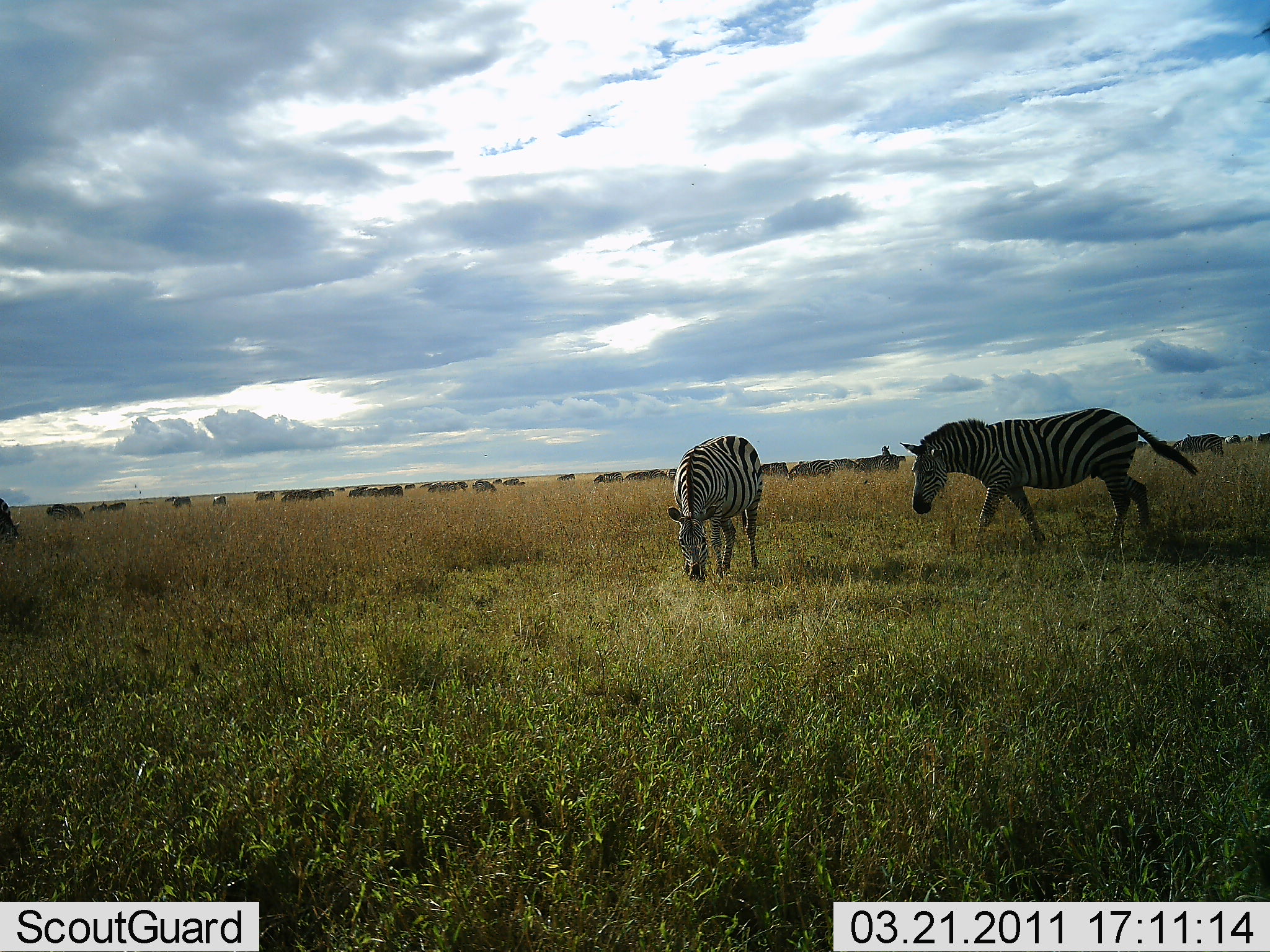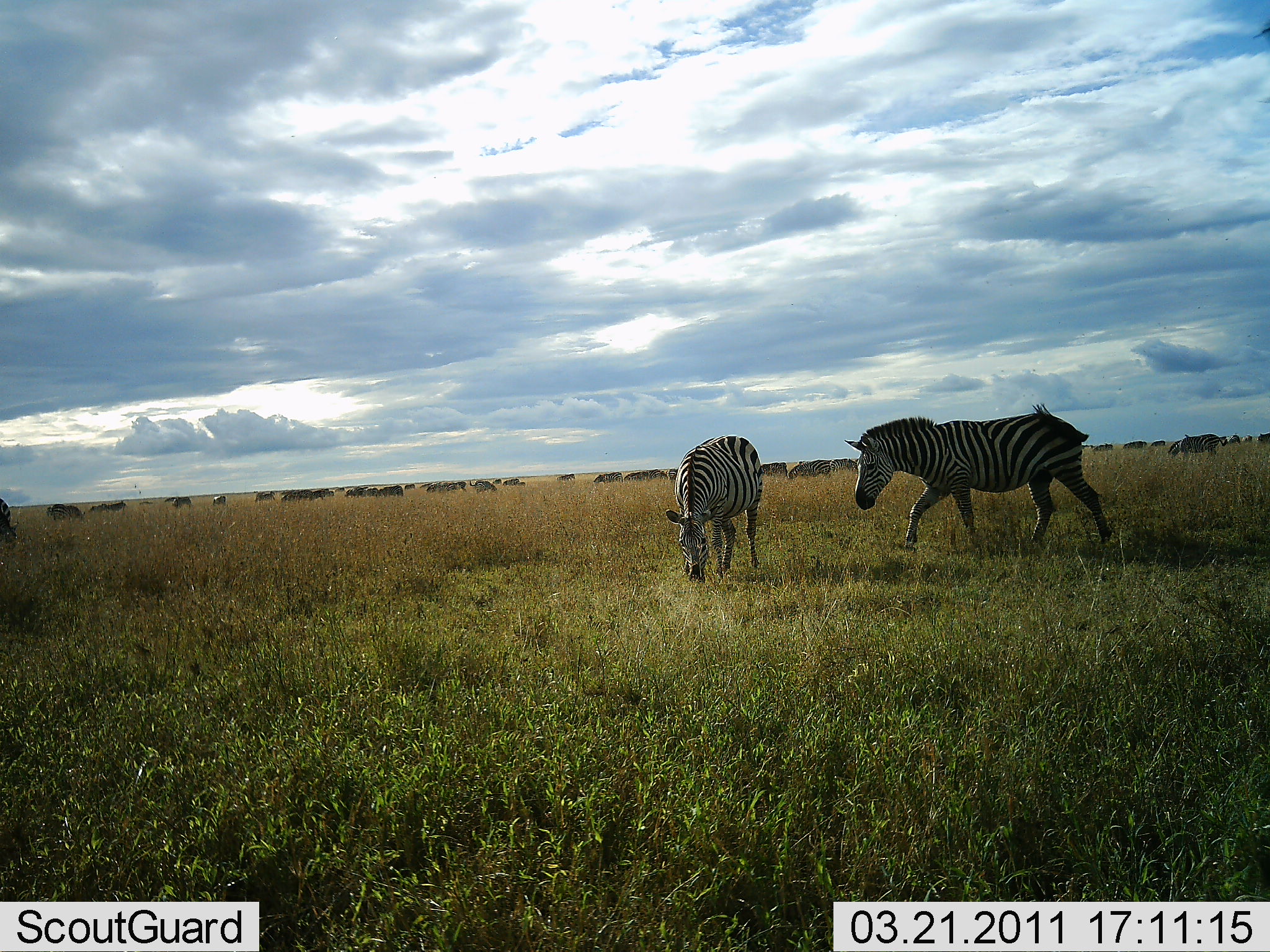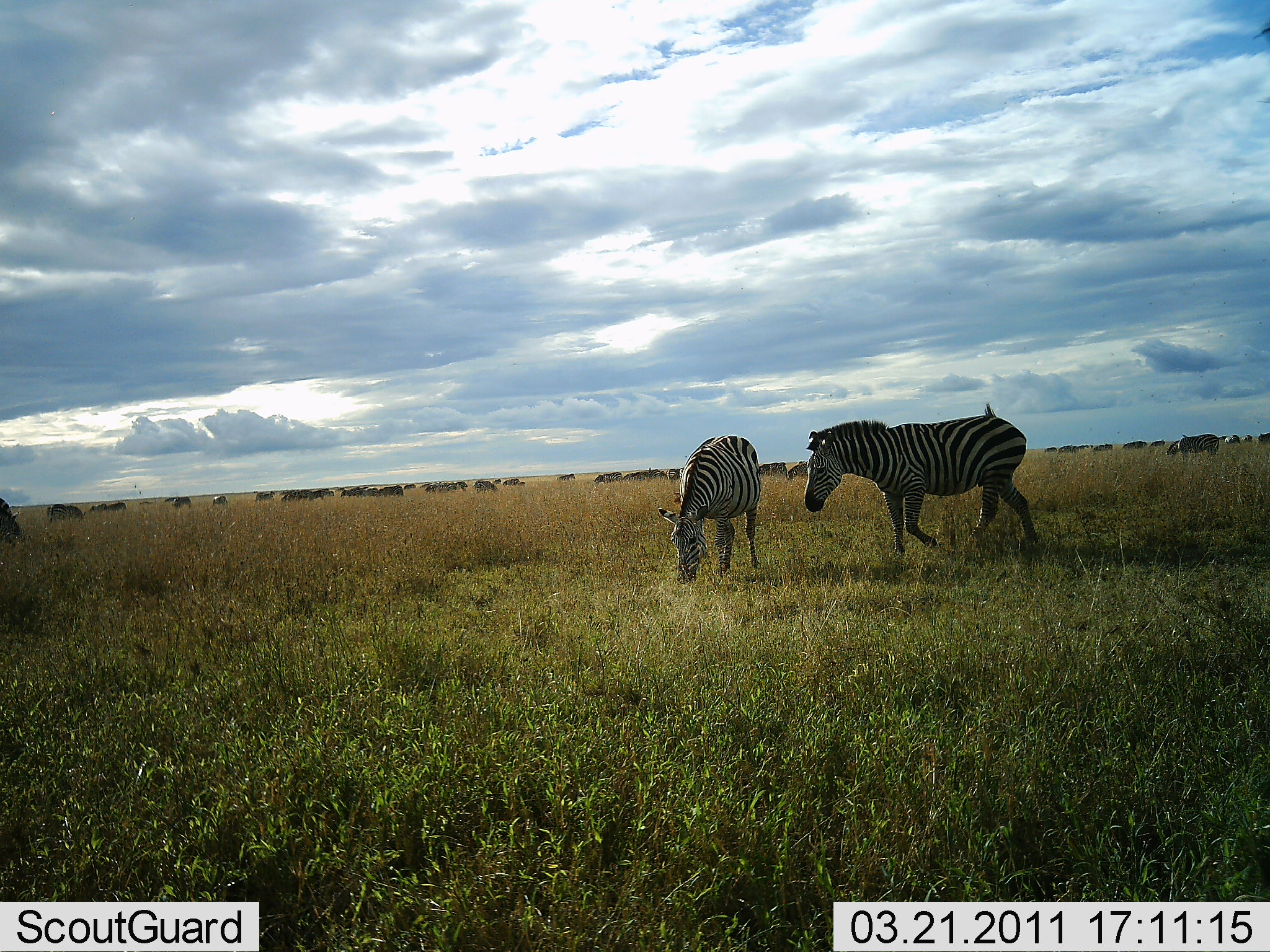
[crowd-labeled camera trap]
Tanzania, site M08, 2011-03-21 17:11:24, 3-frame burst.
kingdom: Animalia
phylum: Chordata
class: Mammalia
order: Perissodactyla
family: Equidae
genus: Equus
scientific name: Equus quagga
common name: plains zebra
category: zebra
Zebra (plains zebra) (Equus quagga), count 2. Behavior (volunteer vote fractions): standing 27%, resting 0%, moving 53%, interacting 7%. Young present (vote fraction): 0%. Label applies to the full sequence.